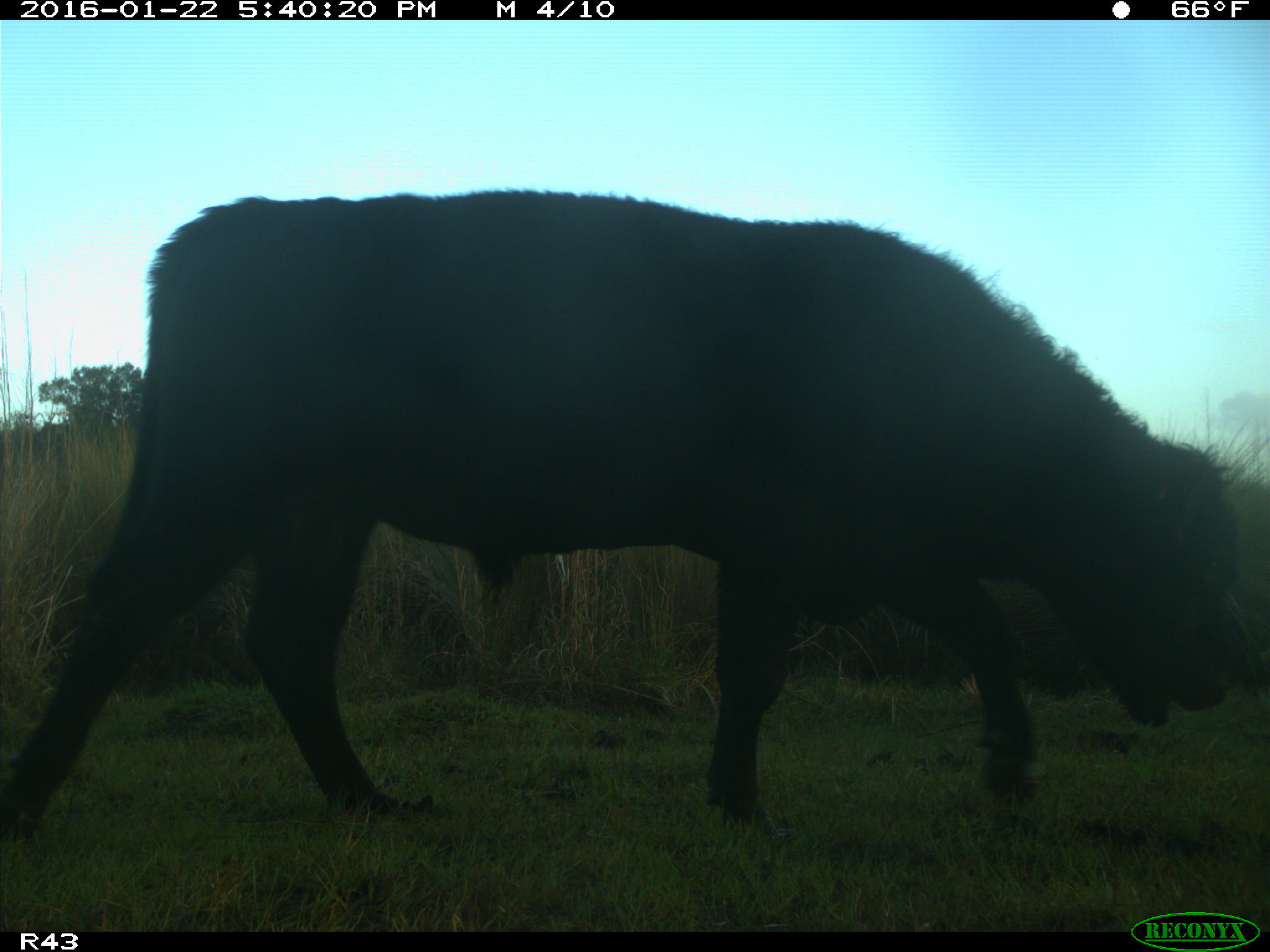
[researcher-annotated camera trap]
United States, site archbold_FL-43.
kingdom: Animalia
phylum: Chordata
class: Mammalia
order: Artiodactyla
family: Bovidae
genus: Bos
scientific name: Bos taurus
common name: domestic cow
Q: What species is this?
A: Bos taurus (domestic cow).